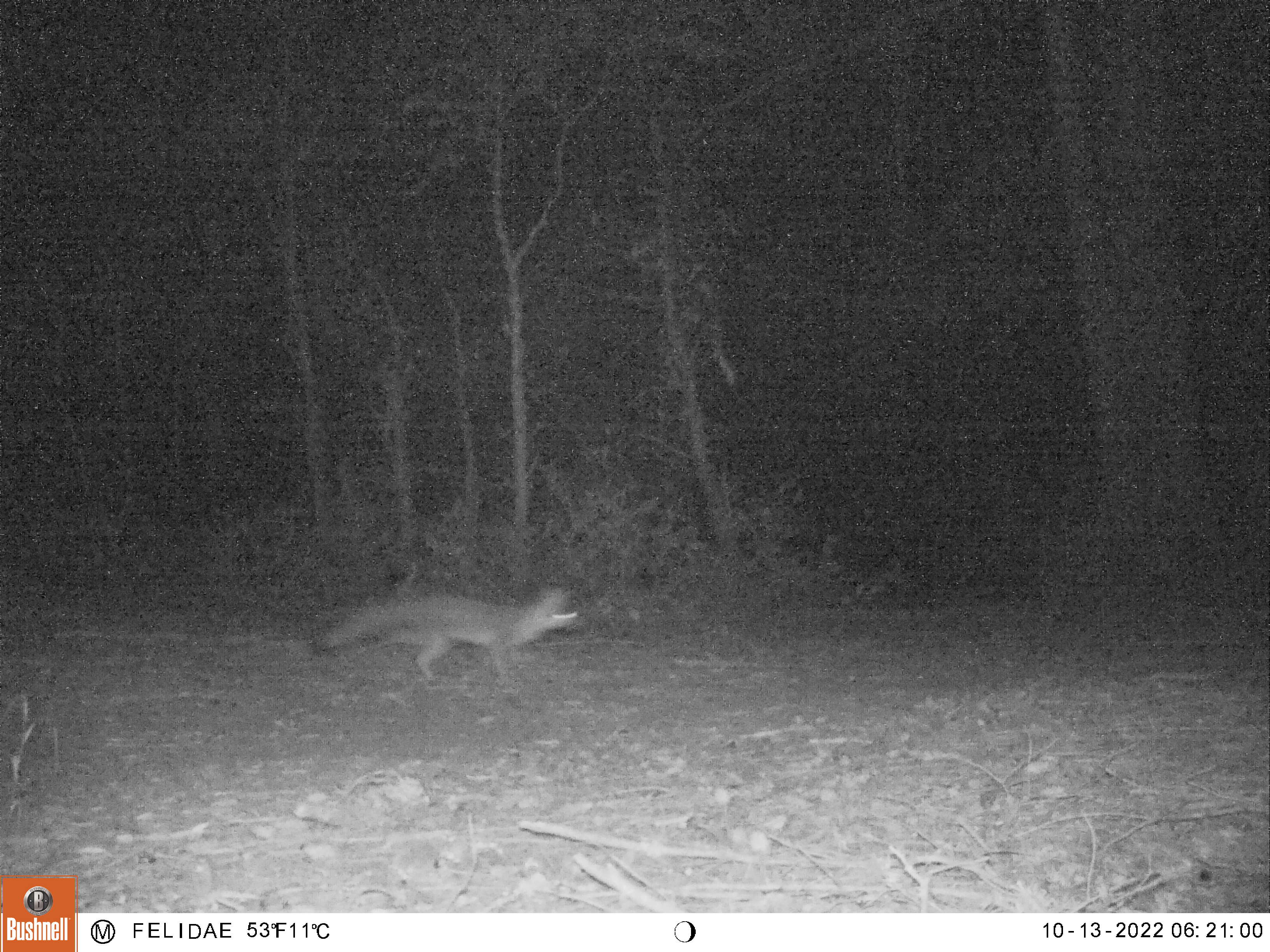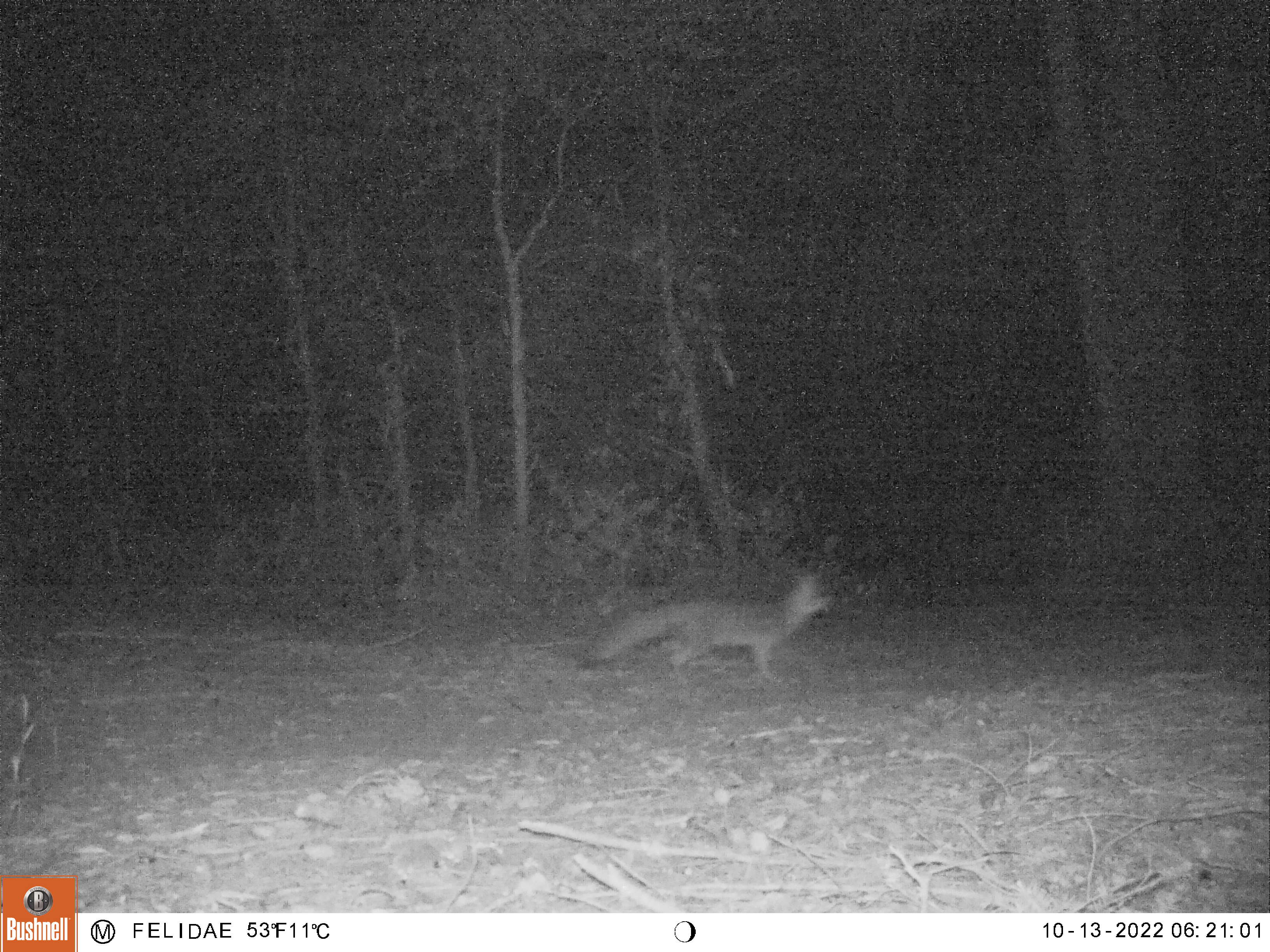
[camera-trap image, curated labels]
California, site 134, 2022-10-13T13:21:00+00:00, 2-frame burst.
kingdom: Animalia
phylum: Chordata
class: Mammalia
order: Carnivora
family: Canidae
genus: Urocyon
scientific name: Urocyon cinereoargenteus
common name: gray fox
Gray fox (Urocyon cinereoargenteus).